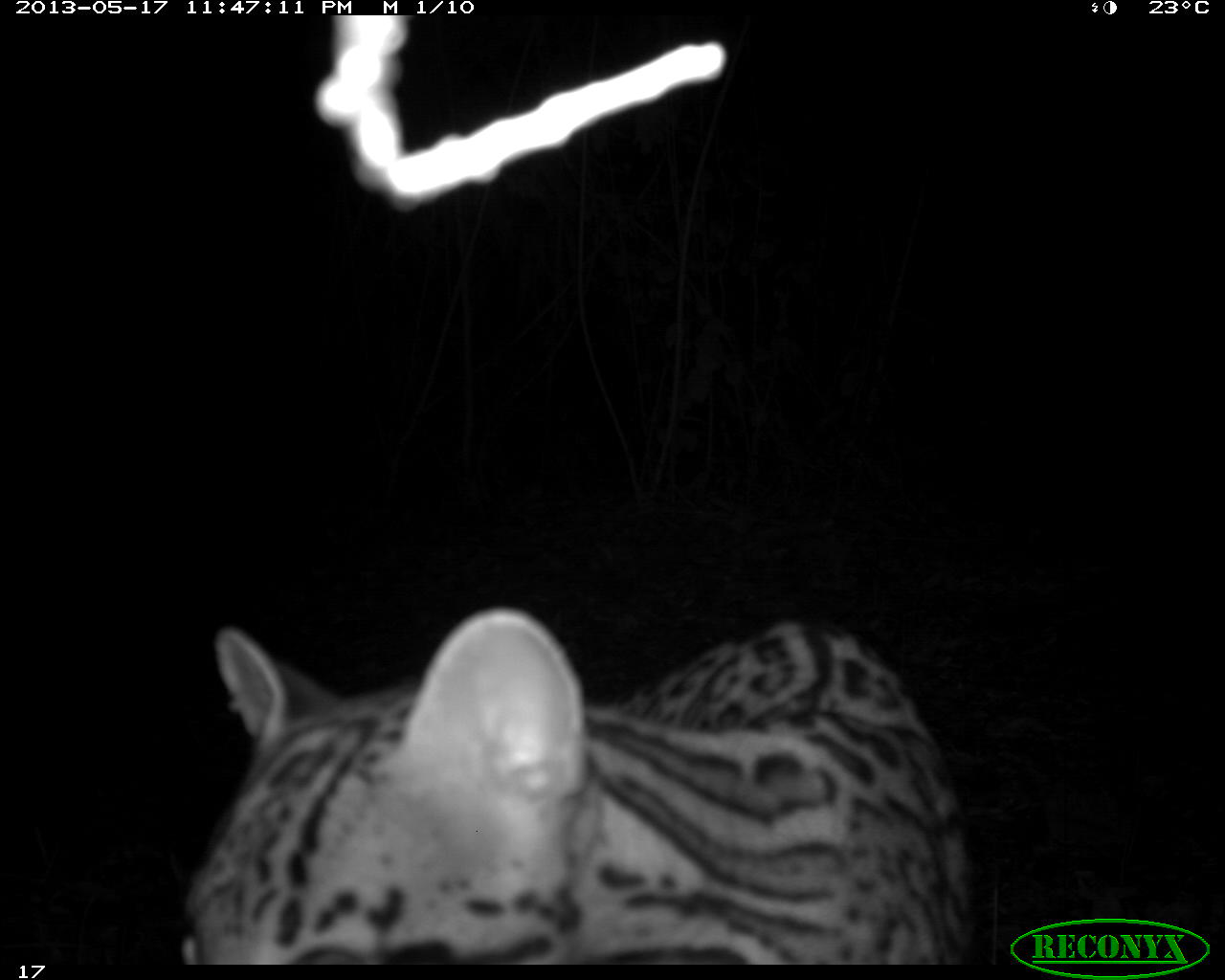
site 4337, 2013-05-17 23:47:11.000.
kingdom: Animalia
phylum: Chordata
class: Mammalia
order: Carnivora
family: Felidae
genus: Leopardus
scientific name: Leopardus pardalis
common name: ocelot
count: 1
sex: female